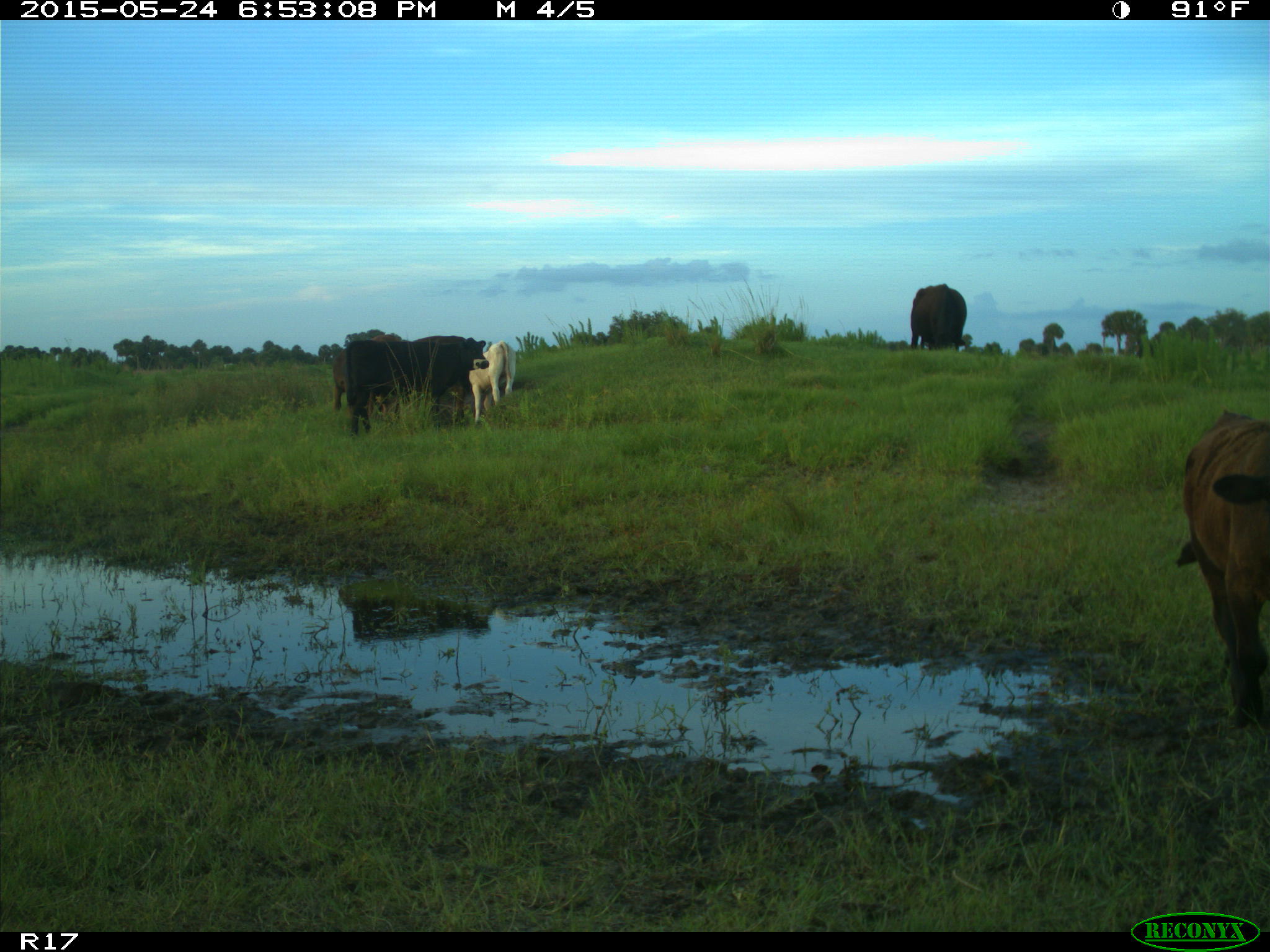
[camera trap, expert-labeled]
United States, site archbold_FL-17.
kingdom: Animalia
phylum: Chordata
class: Mammalia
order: Artiodactyla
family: Bovidae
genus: Bos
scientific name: Bos taurus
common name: domestic cow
Bos taurus (domestic cow).